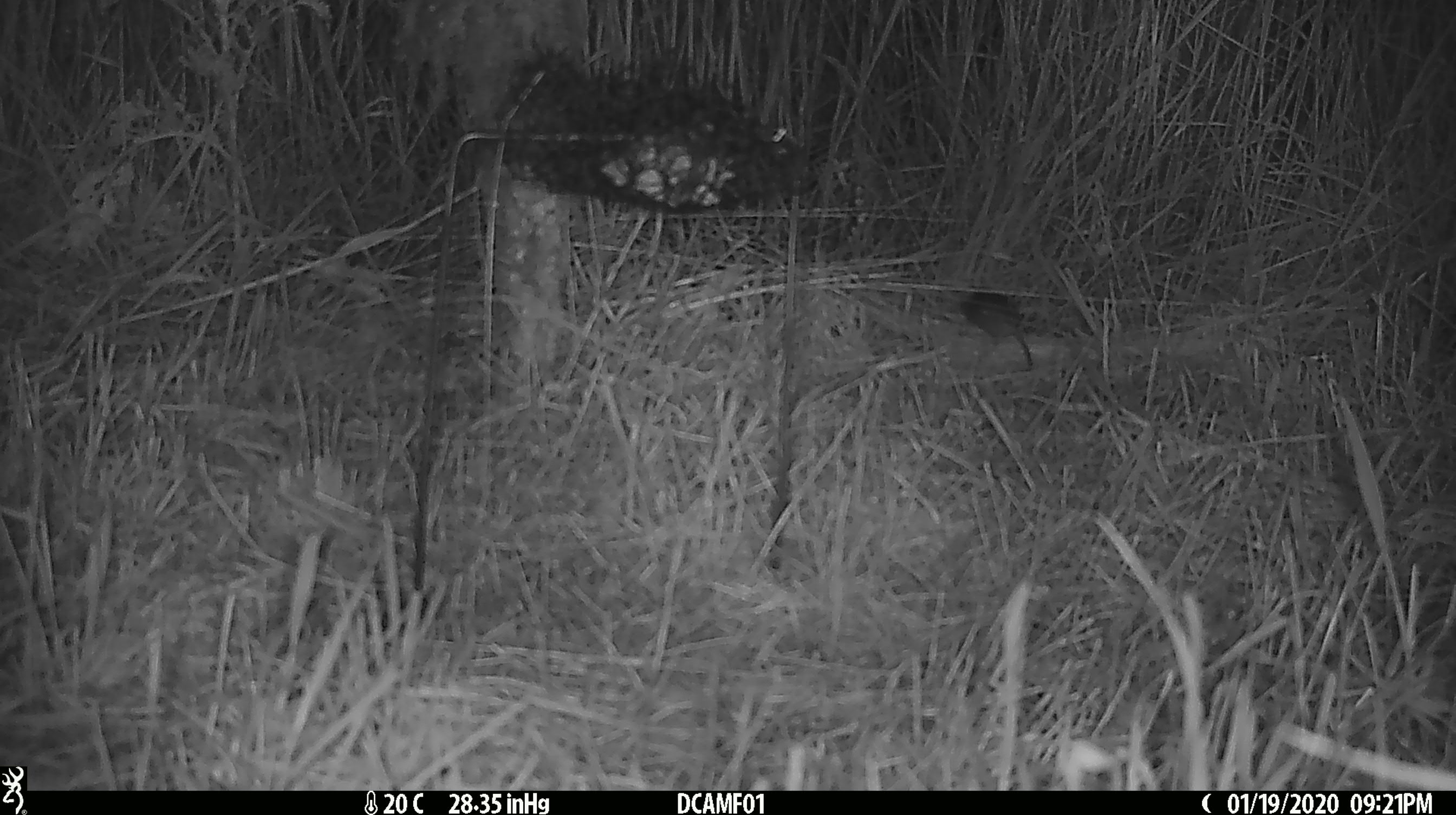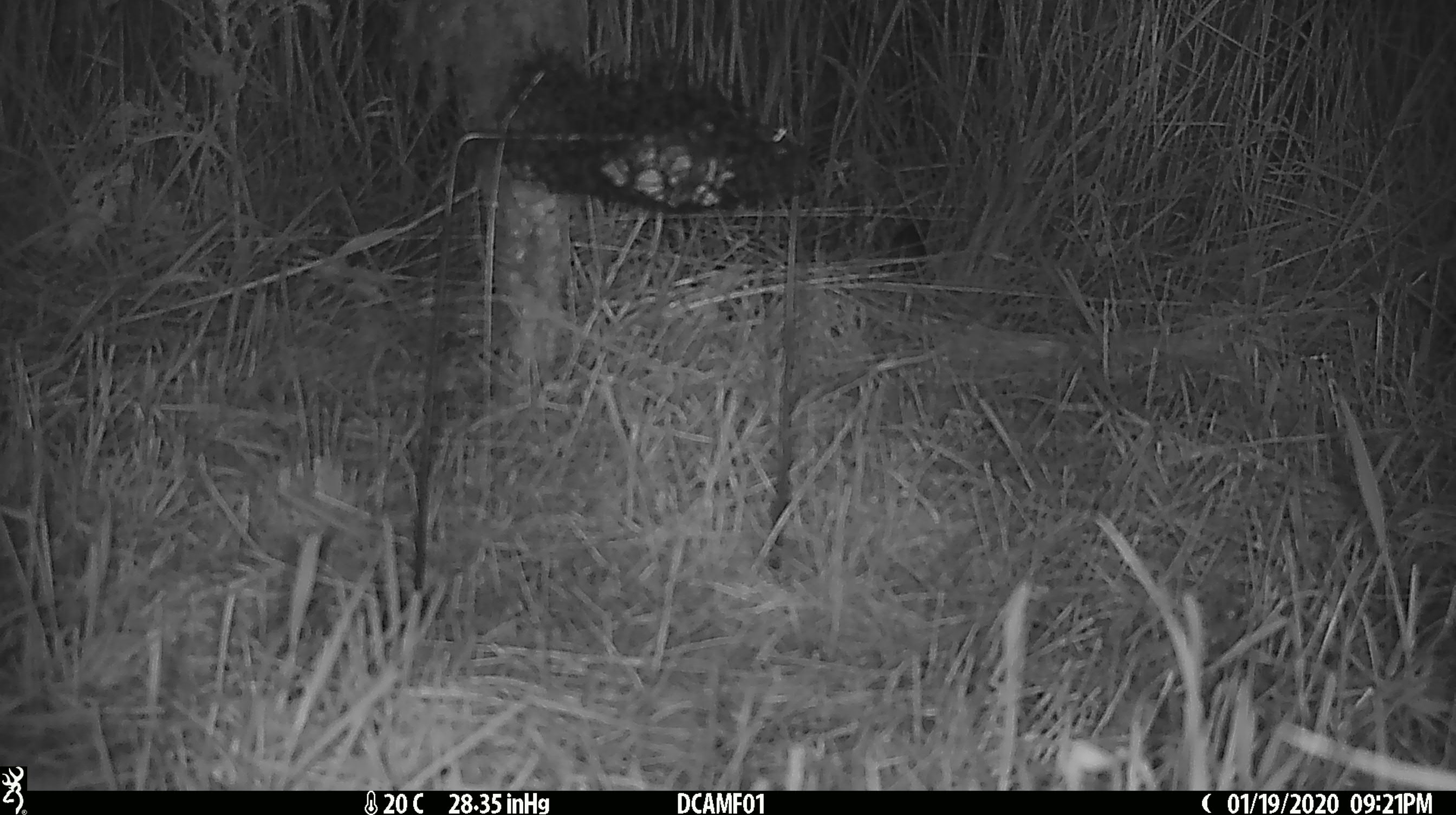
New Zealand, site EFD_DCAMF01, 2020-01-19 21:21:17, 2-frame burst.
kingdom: Animalia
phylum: Chordata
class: Mammalia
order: Rodentia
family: Muridae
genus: Mus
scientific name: Mus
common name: mouse